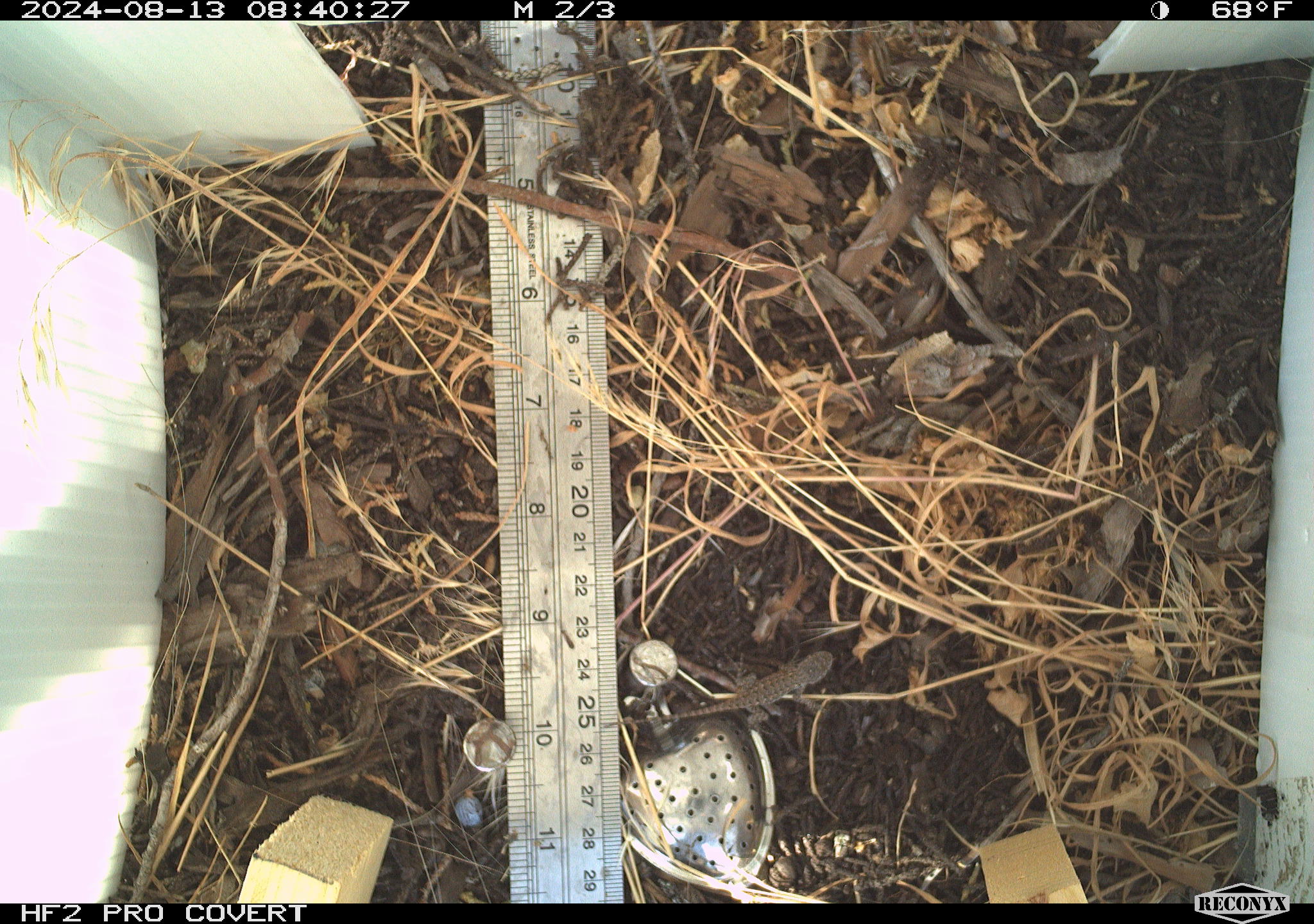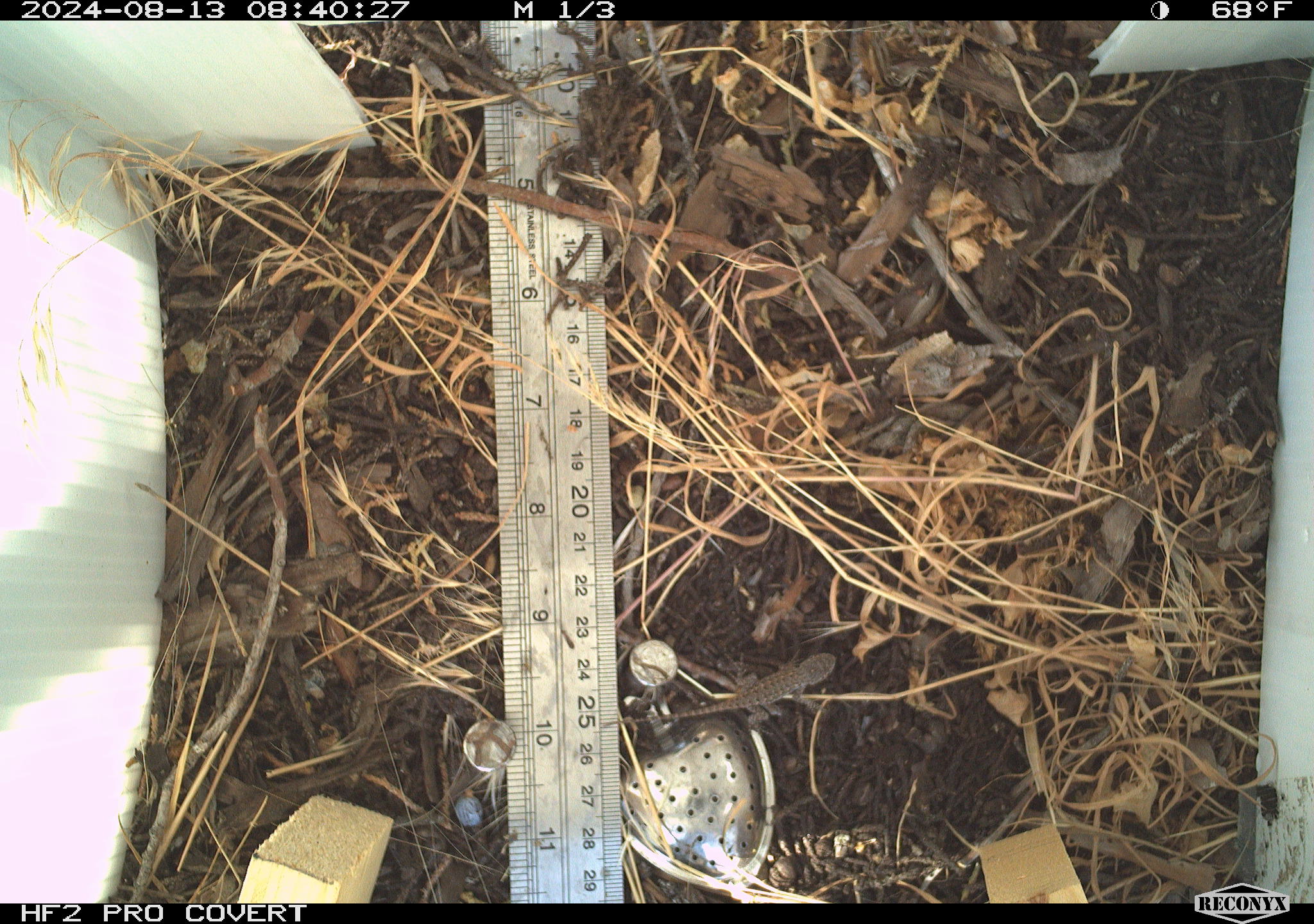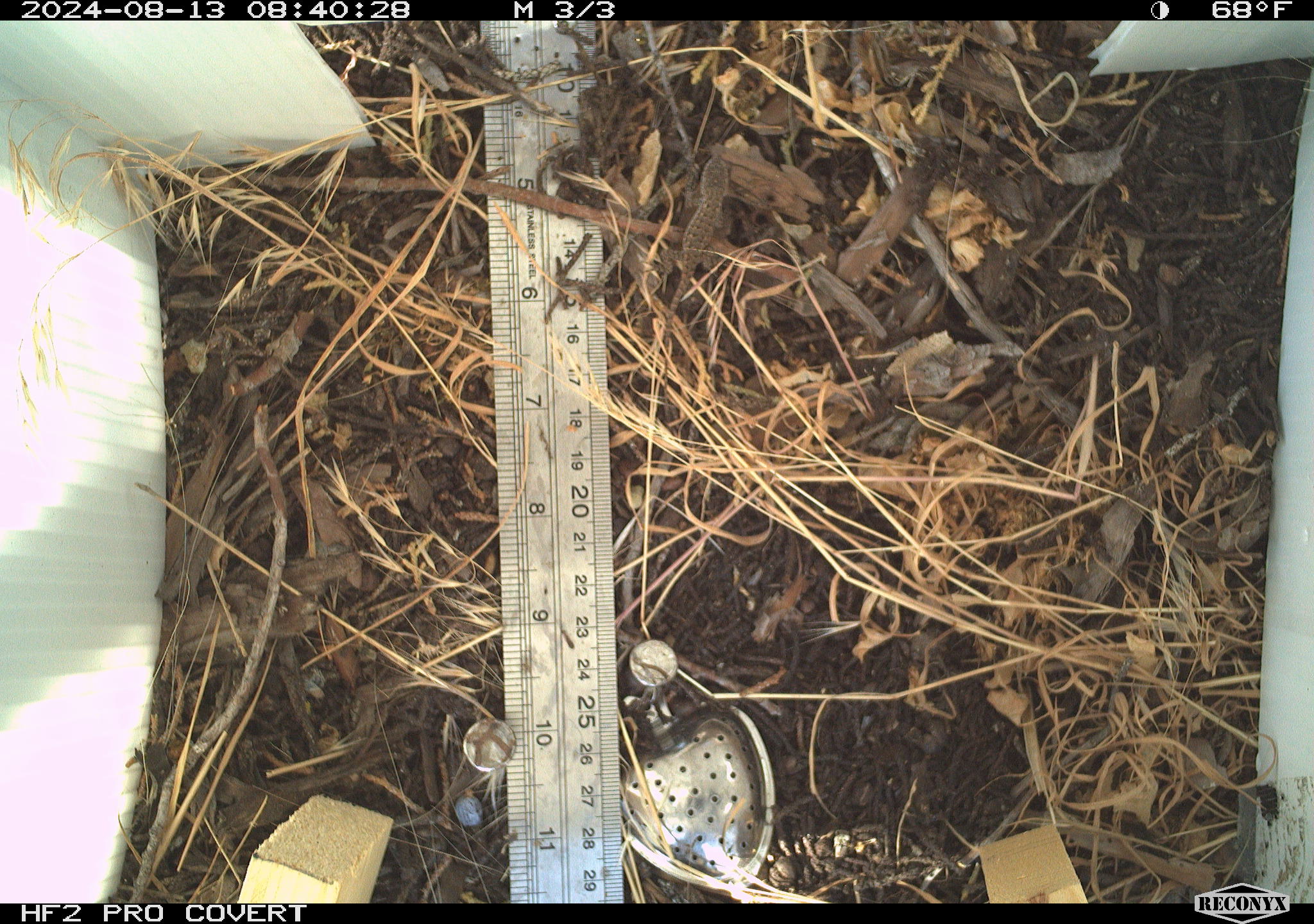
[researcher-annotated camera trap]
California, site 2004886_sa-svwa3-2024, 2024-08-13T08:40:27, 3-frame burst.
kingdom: Animalia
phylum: Chordata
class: Reptilia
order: Squamata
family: Phrynosomatidae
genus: Sceloporus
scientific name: Sceloporus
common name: spiny lizards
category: sceloporus species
Sceloporus species (spiny lizards) (Sceloporus).